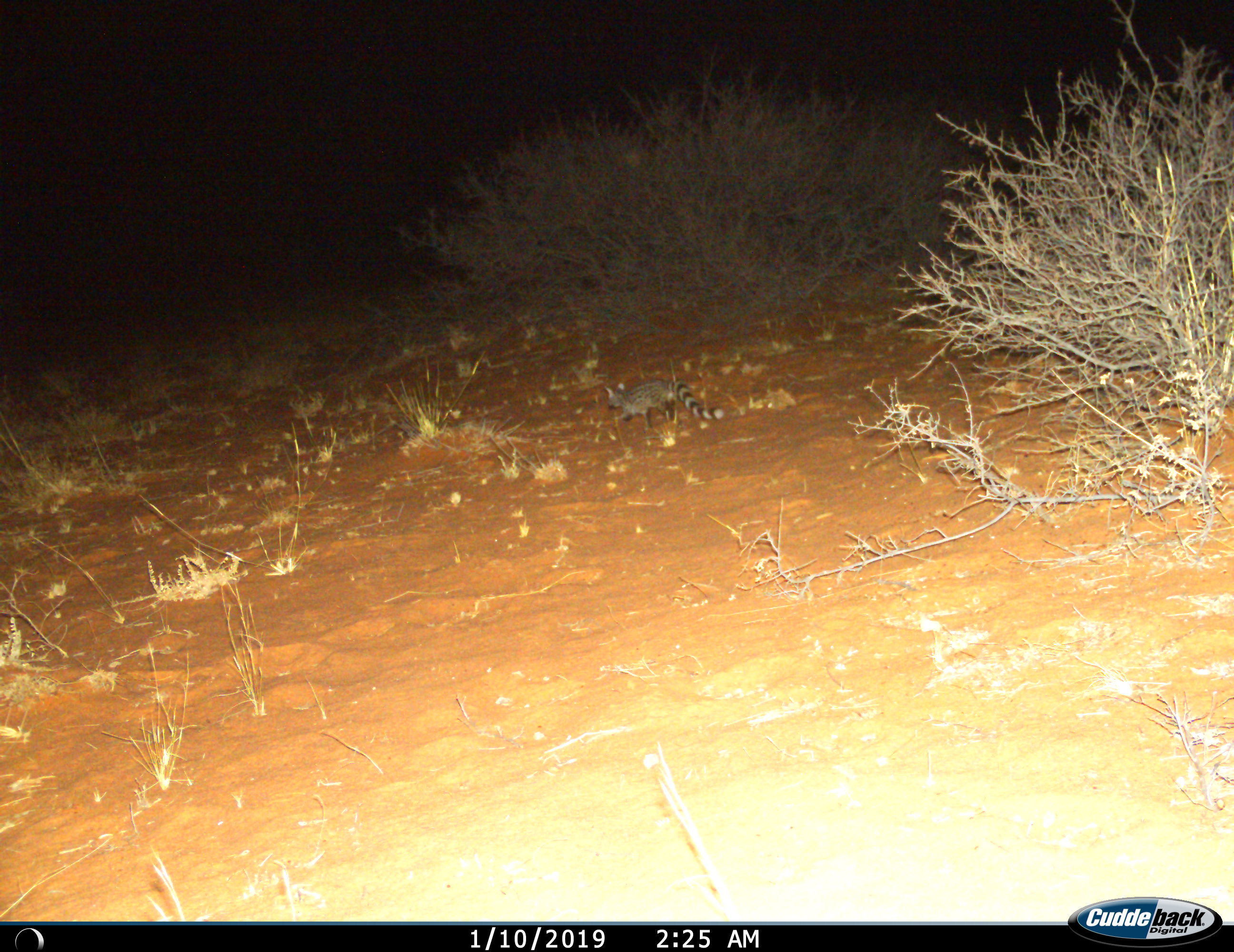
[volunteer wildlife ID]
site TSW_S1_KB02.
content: unidentified animal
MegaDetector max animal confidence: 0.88